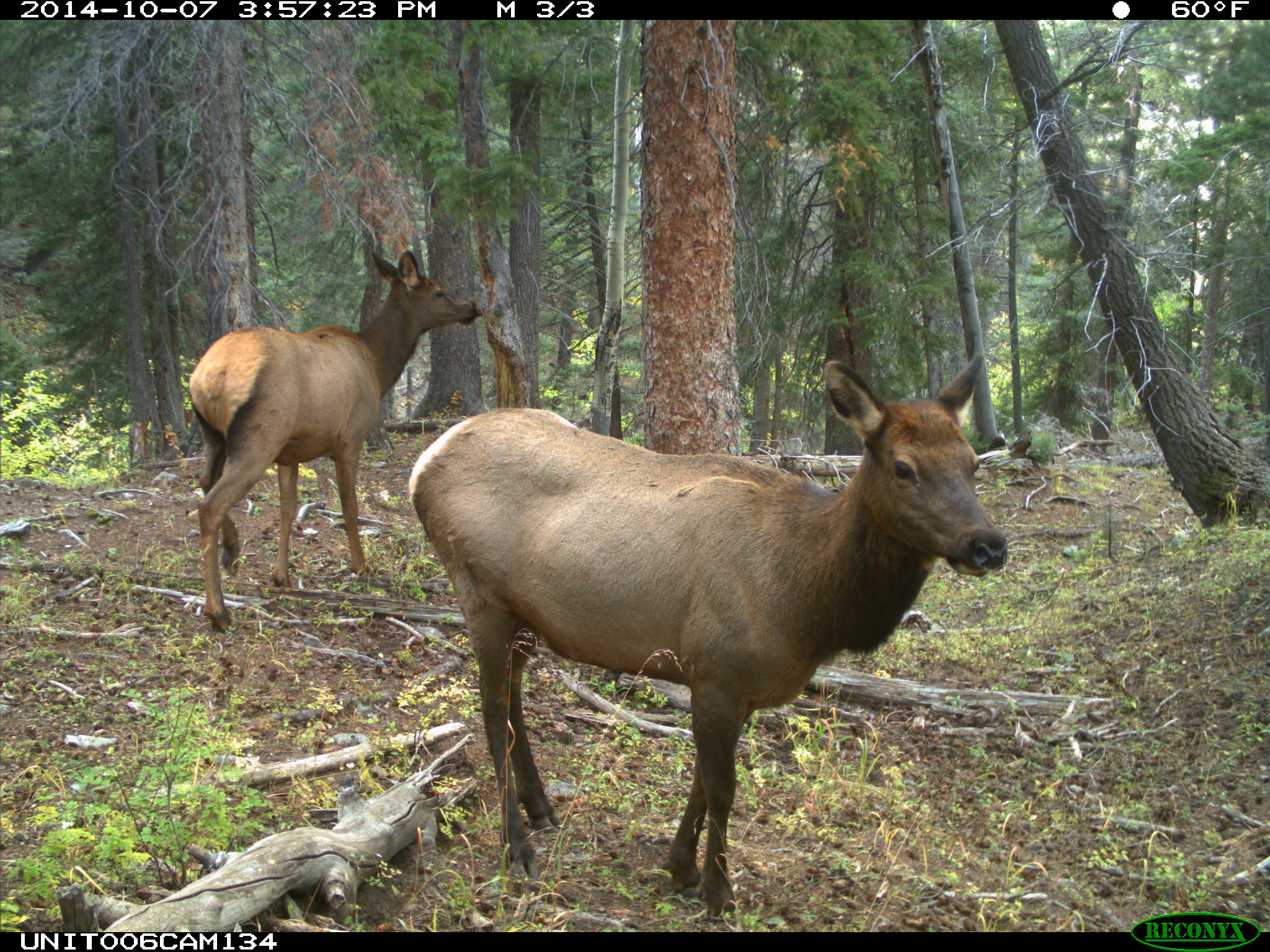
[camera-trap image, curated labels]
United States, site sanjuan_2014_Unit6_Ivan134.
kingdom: Animalia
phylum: Chordata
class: Mammalia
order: Artiodactyla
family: Cervidae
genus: Cervus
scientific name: Cervus elaphus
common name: red deer